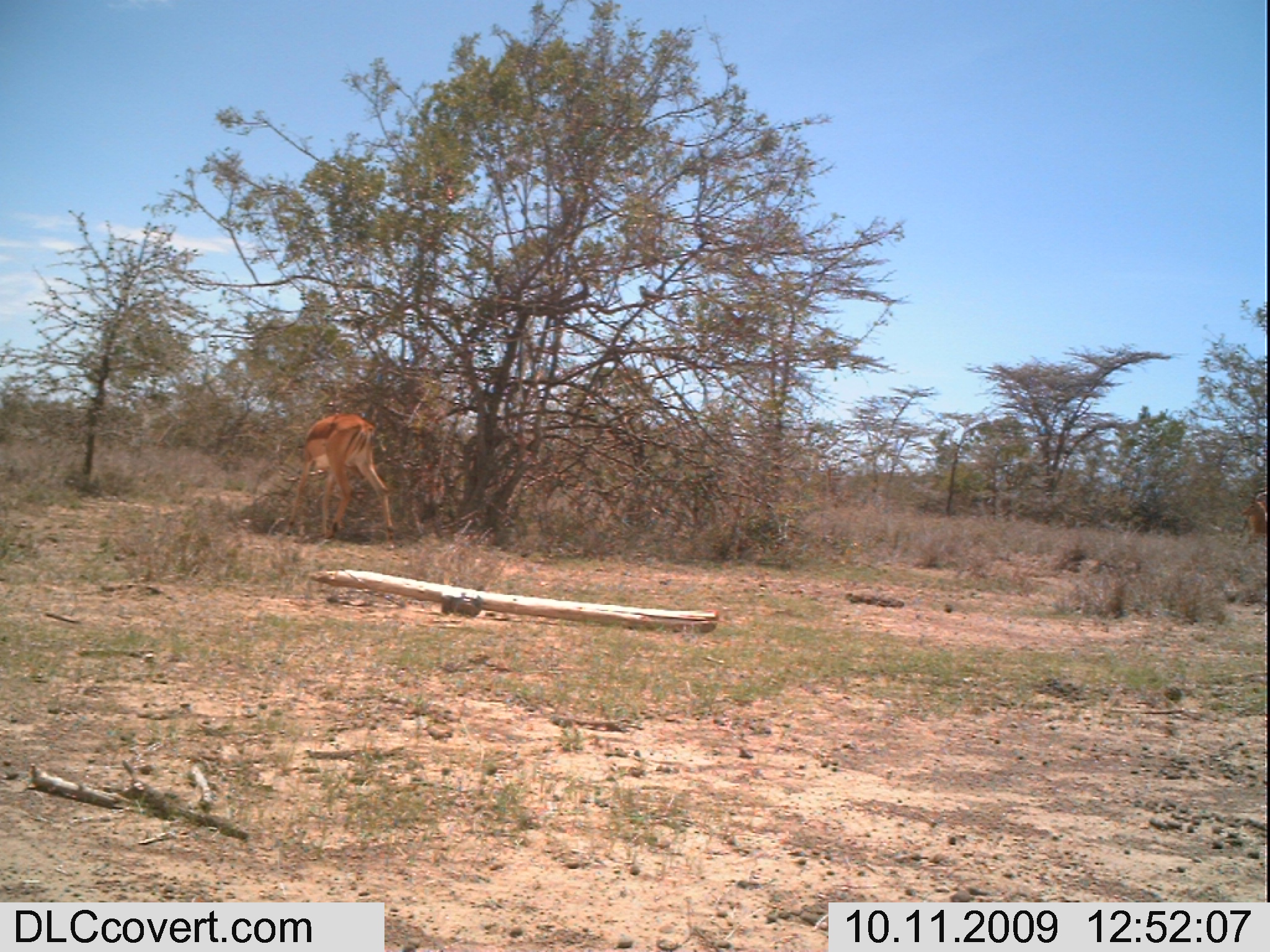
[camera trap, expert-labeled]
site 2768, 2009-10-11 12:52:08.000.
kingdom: Animalia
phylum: Chordata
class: Mammalia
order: Artiodactyla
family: Bovidae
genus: Aepyceros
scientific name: Aepyceros melampus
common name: impala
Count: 2.